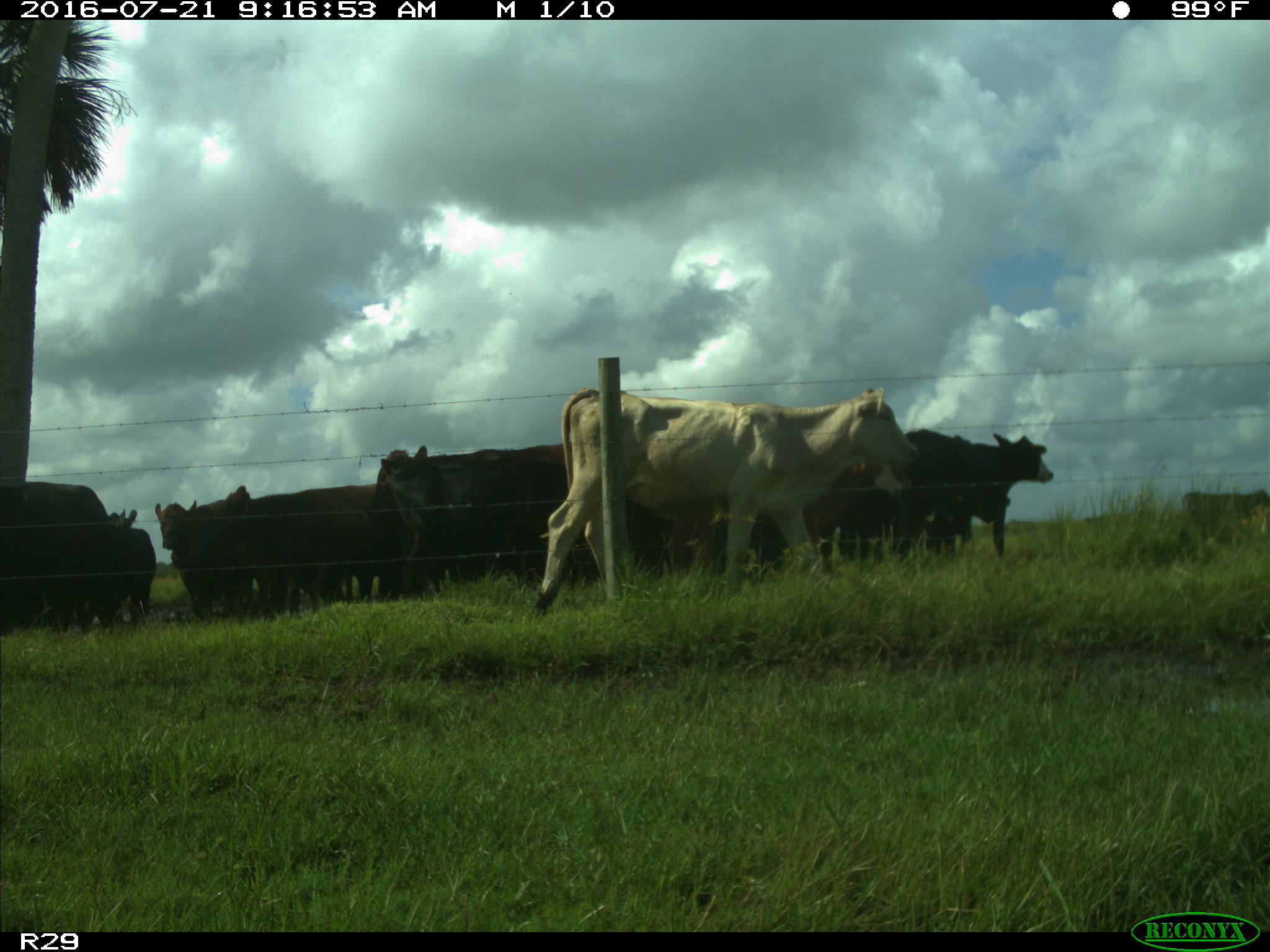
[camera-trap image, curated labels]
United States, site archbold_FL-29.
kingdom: Animalia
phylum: Chordata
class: Mammalia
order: Artiodactyla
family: Bovidae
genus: Bos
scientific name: Bos taurus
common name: domestic cow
Bos taurus (domestic cow).